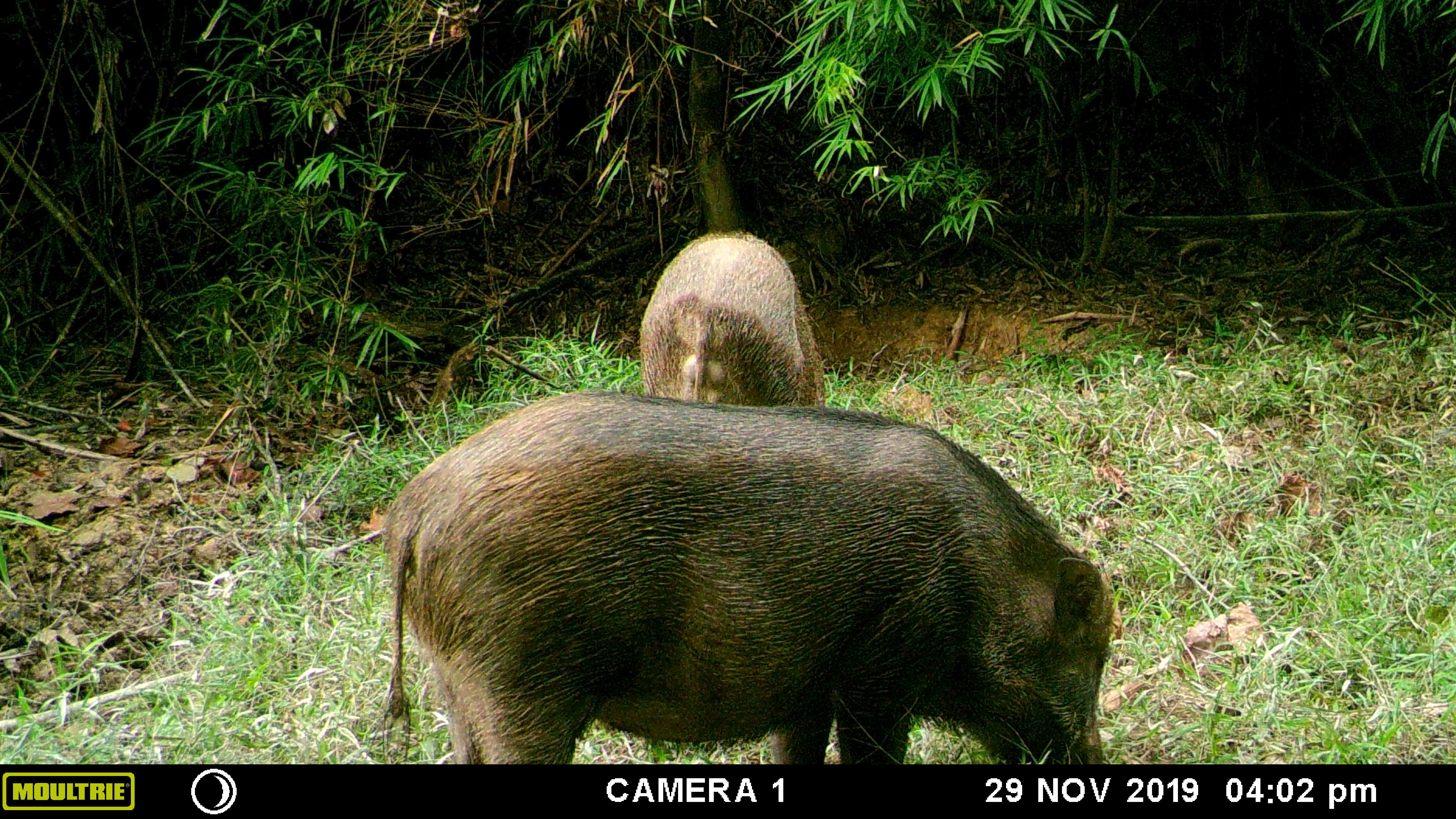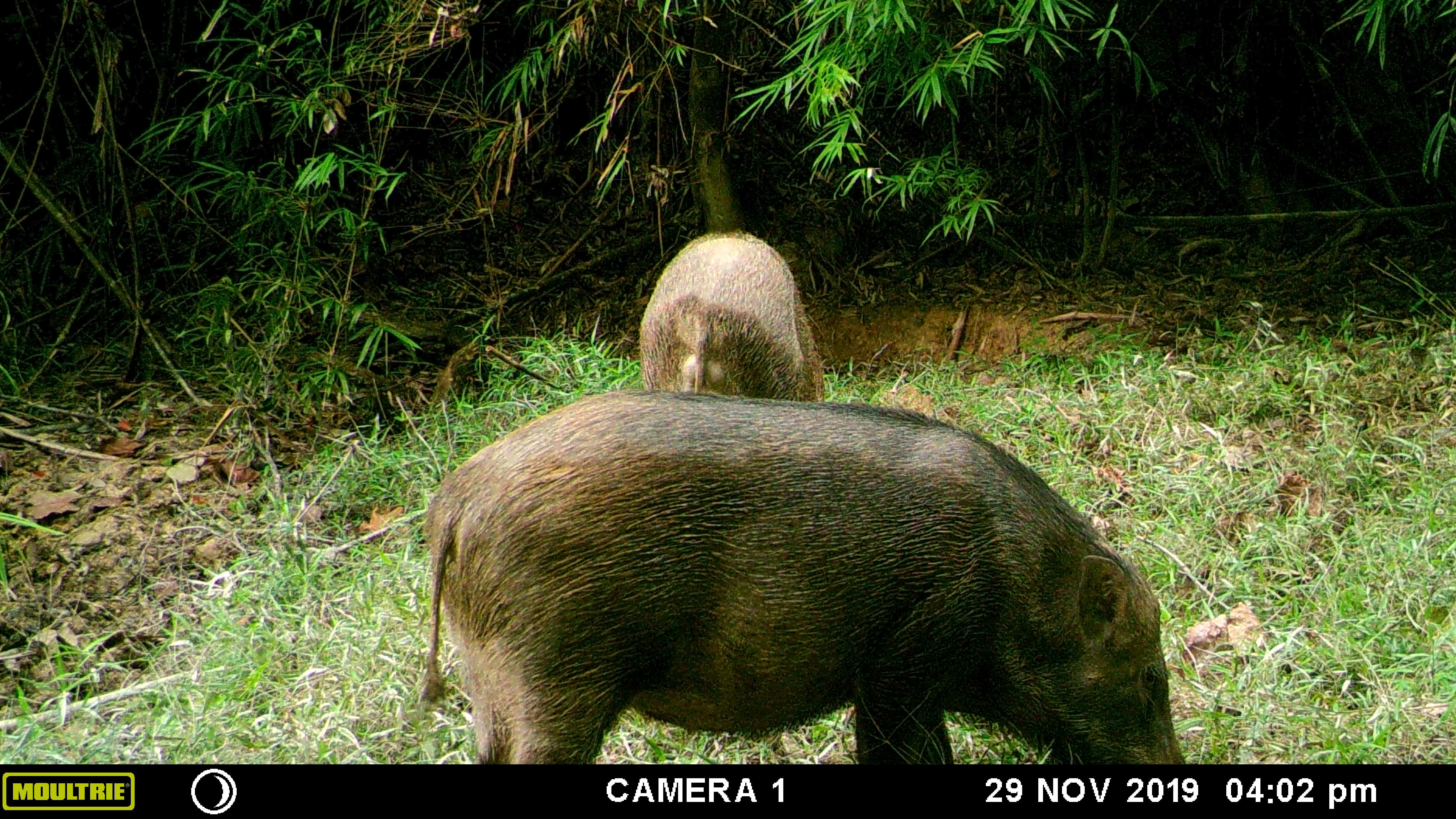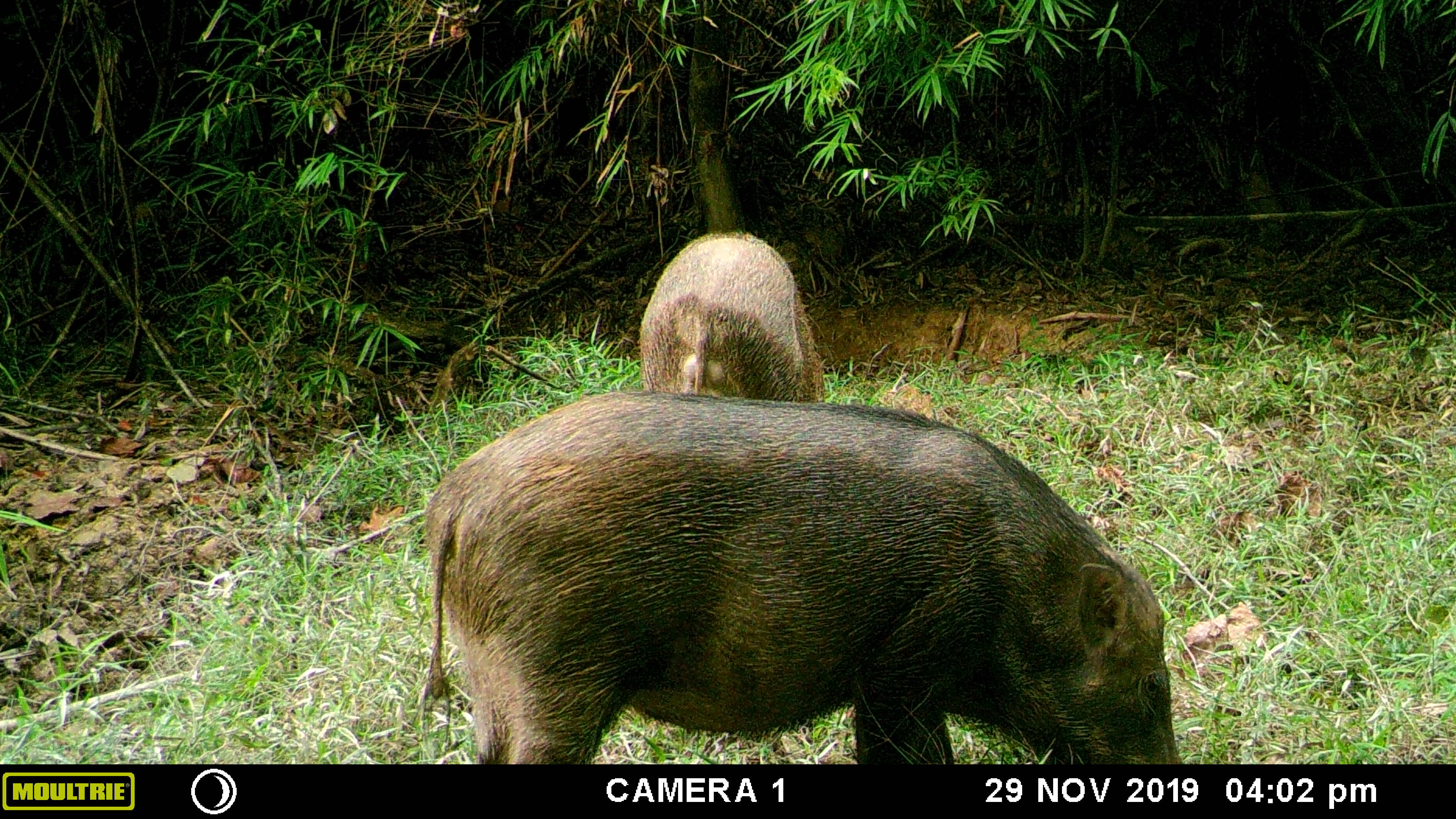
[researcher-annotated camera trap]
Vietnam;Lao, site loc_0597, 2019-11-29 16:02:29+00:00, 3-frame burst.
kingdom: Animalia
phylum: Chordata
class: Mammalia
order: Artiodactyla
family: Suidae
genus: Sus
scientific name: Sus scrofa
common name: eurasian wild pig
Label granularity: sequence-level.